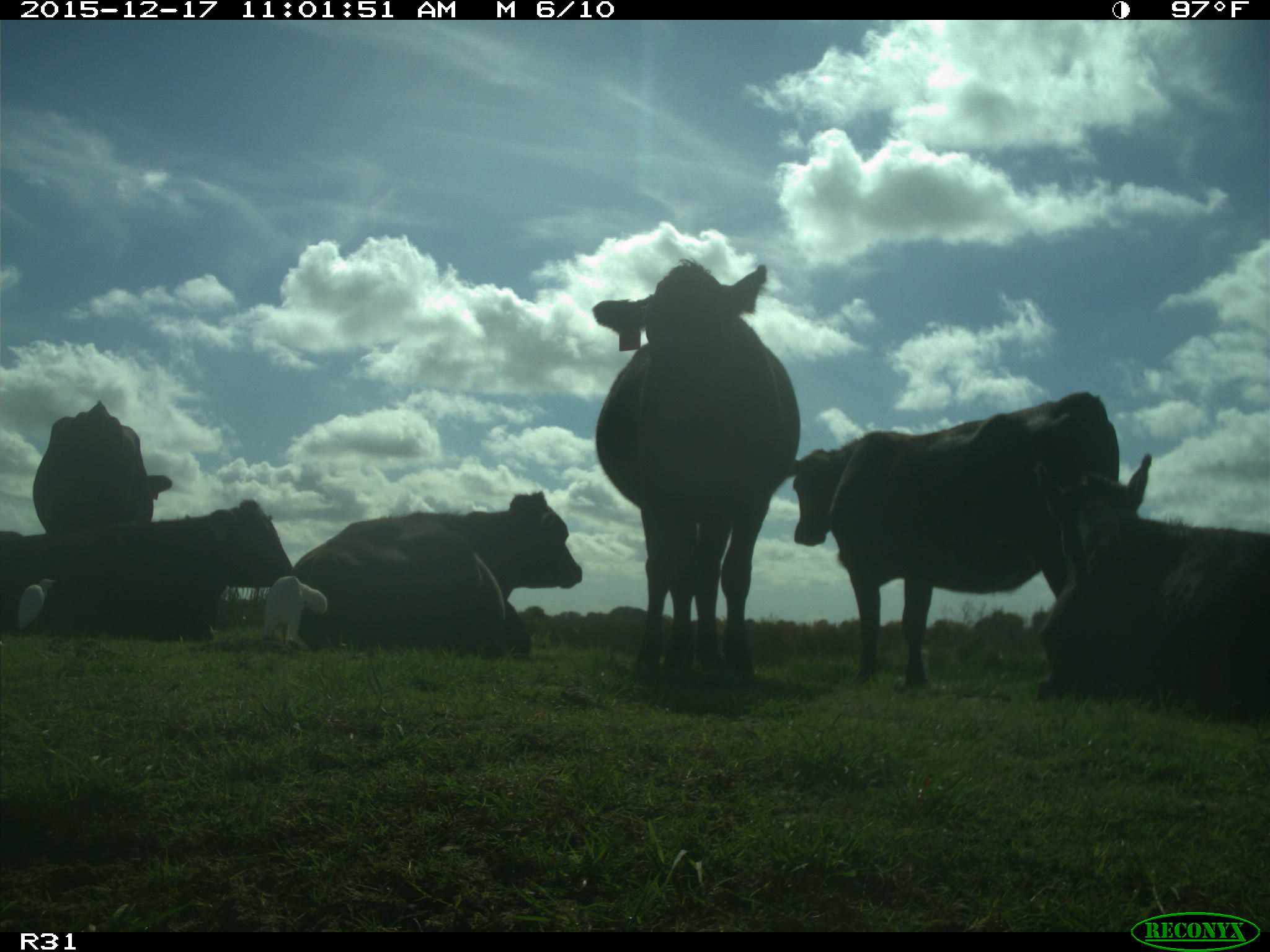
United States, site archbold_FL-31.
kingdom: Animalia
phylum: Chordata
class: Mammalia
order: Artiodactyla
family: Bovidae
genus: Bos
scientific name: Bos taurus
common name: domestic cow